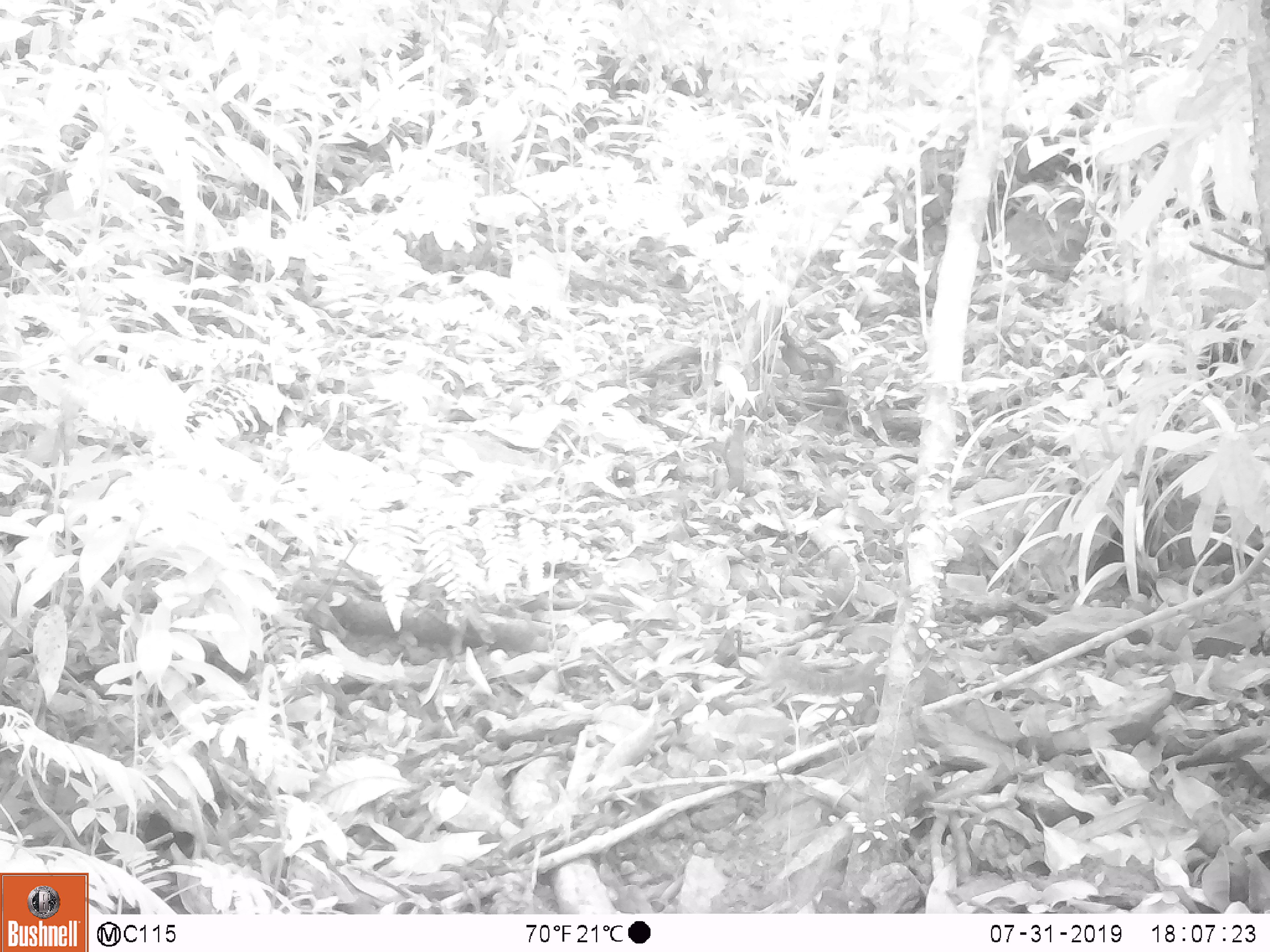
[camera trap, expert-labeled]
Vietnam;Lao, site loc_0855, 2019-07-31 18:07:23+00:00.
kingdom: Animalia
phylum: Chordata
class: Mammalia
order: Rodentia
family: Sciuridae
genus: Dremomys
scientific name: Dremomys rufigenis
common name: red-cheeked squirrel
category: red cheeked squirrel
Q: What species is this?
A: Red cheeked squirrel (red-cheeked squirrel) (Dremomys rufigenis).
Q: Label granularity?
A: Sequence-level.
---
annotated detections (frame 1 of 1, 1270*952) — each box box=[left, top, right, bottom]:
red cheeked squirrel: box=[755, 648, 964, 723]